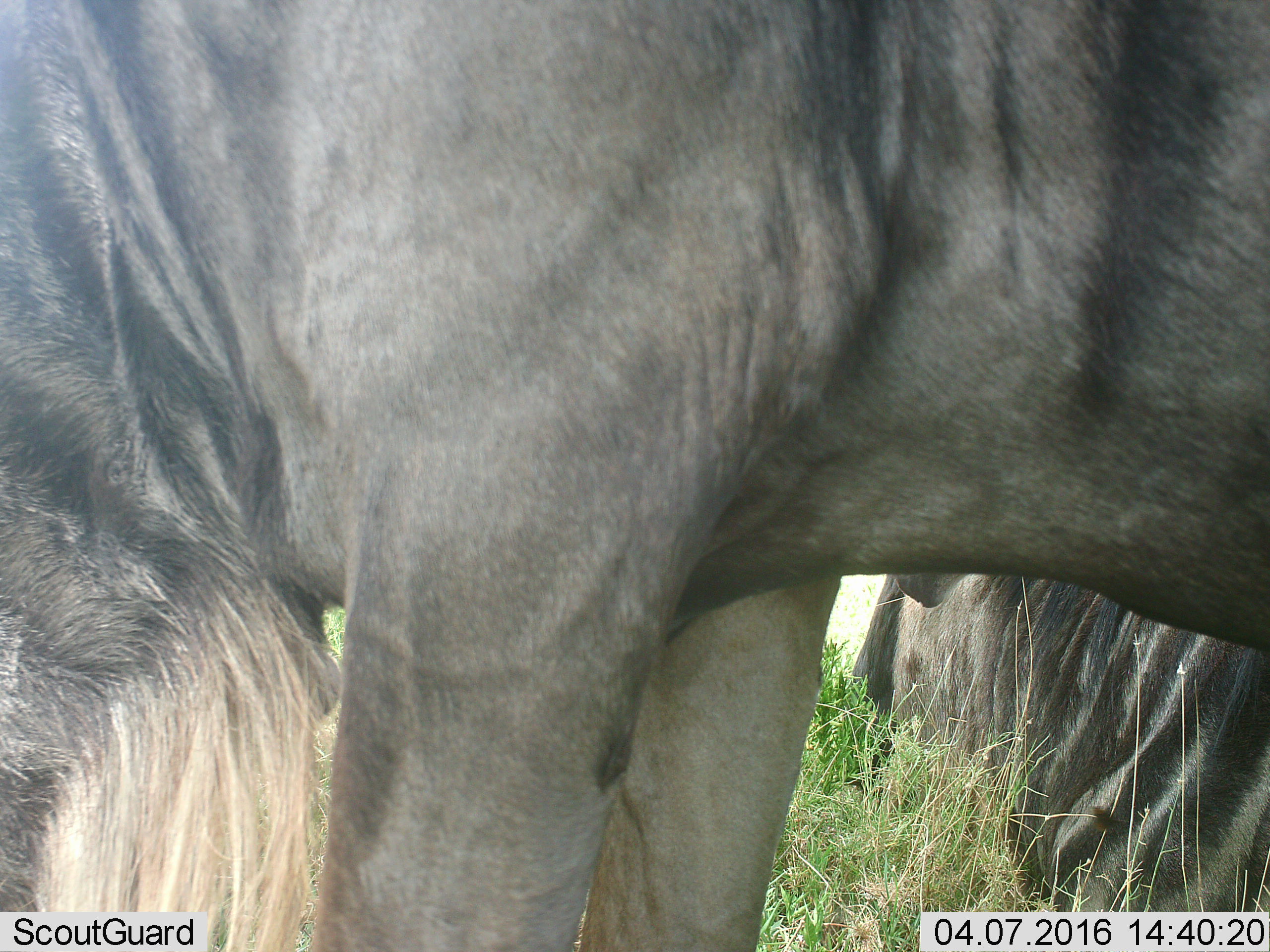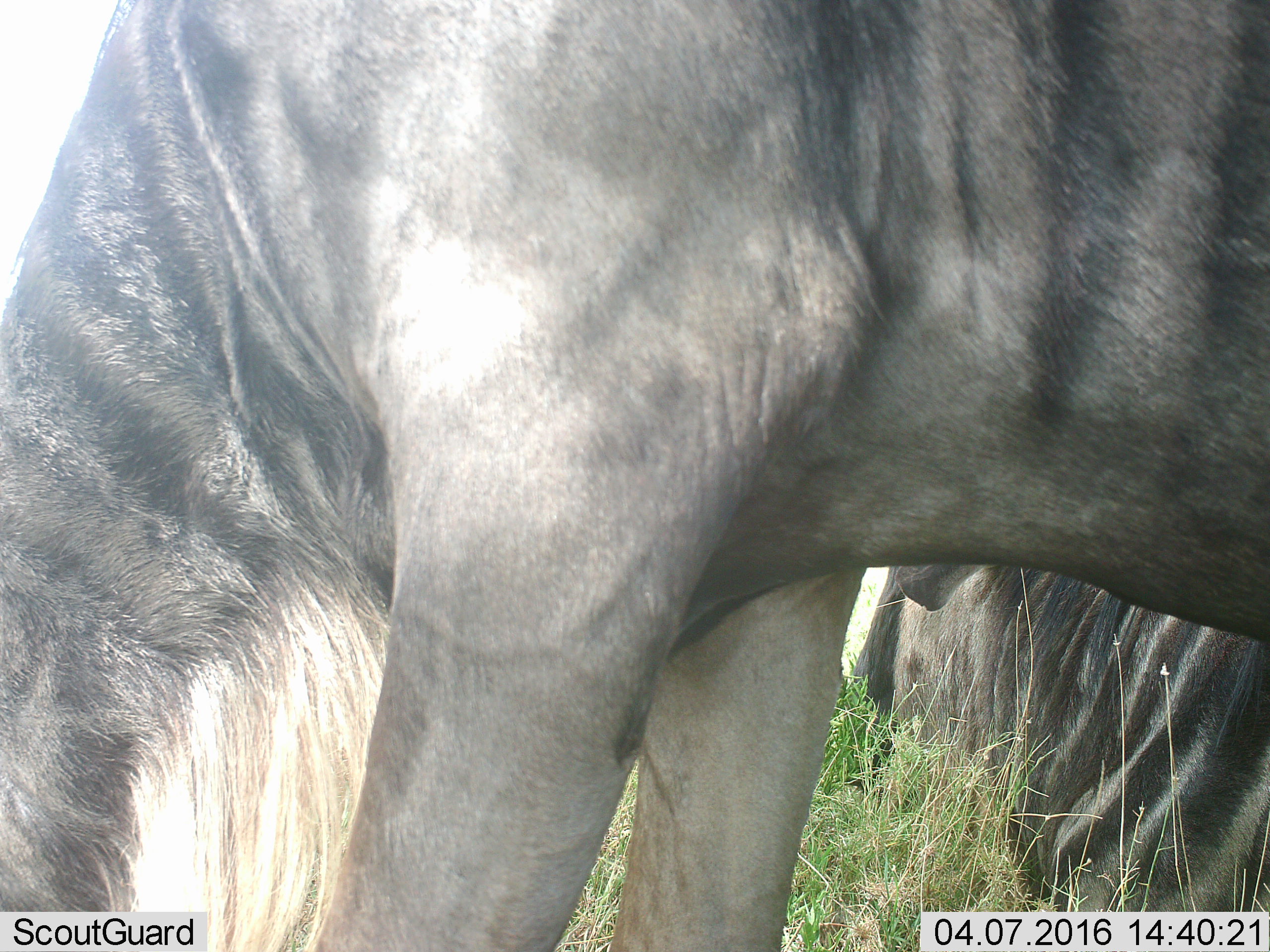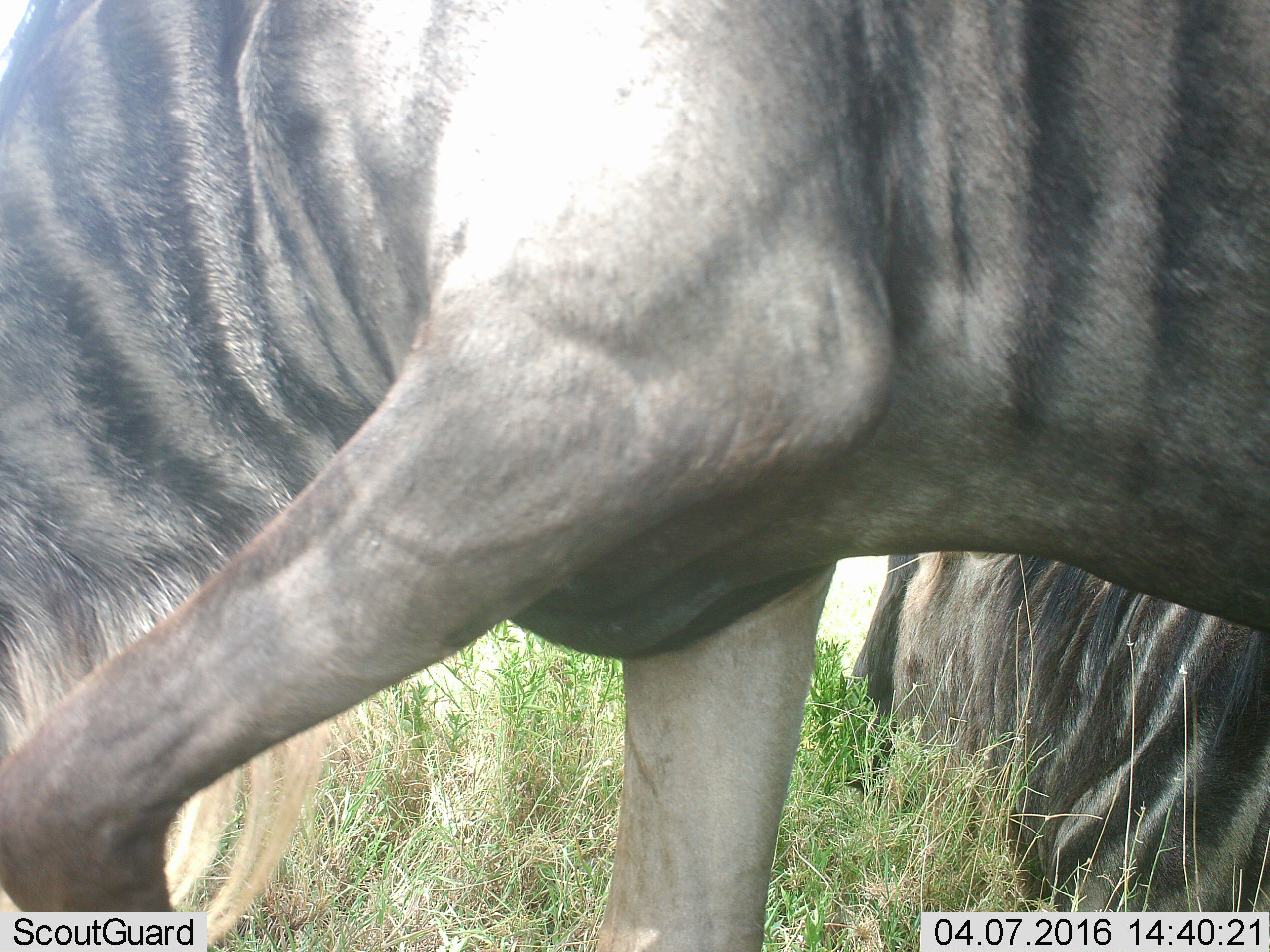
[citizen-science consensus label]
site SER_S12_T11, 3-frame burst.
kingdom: Animalia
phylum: Chordata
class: Mammalia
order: Artiodactyla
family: Bovidae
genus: Connochaetes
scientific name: Connochaetes taurinus taurinus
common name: blue wildebeest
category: wildebeestblue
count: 2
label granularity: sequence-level